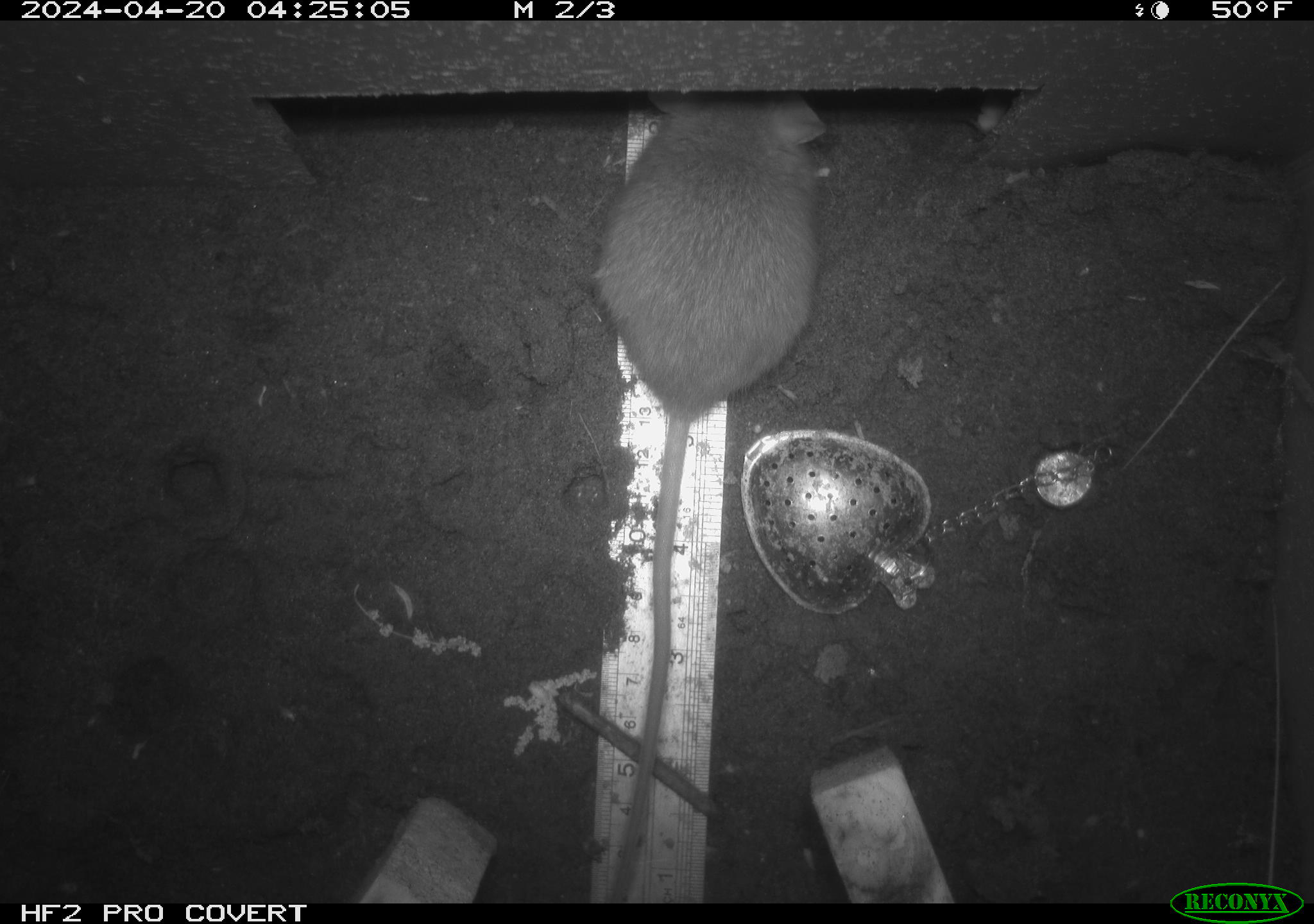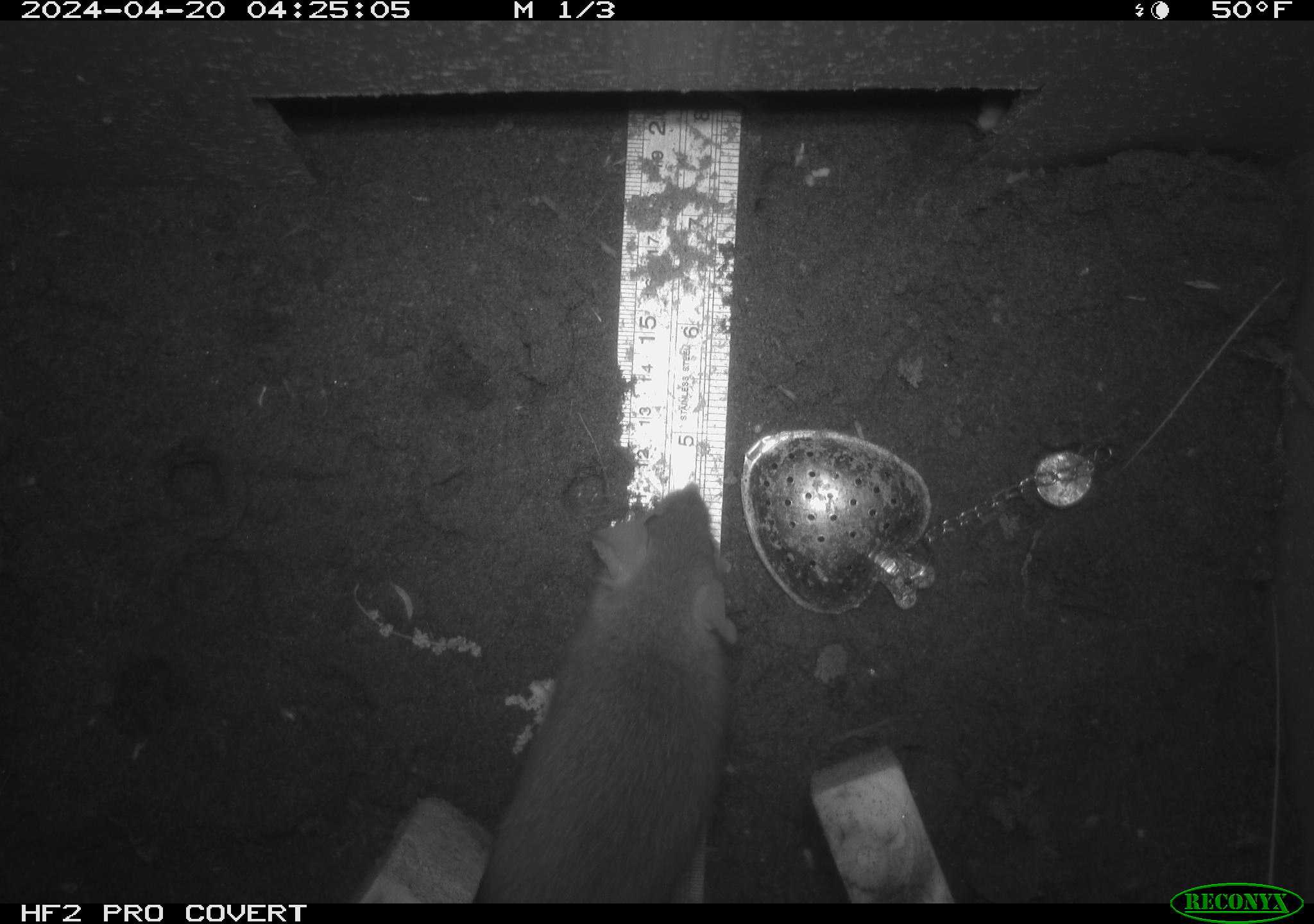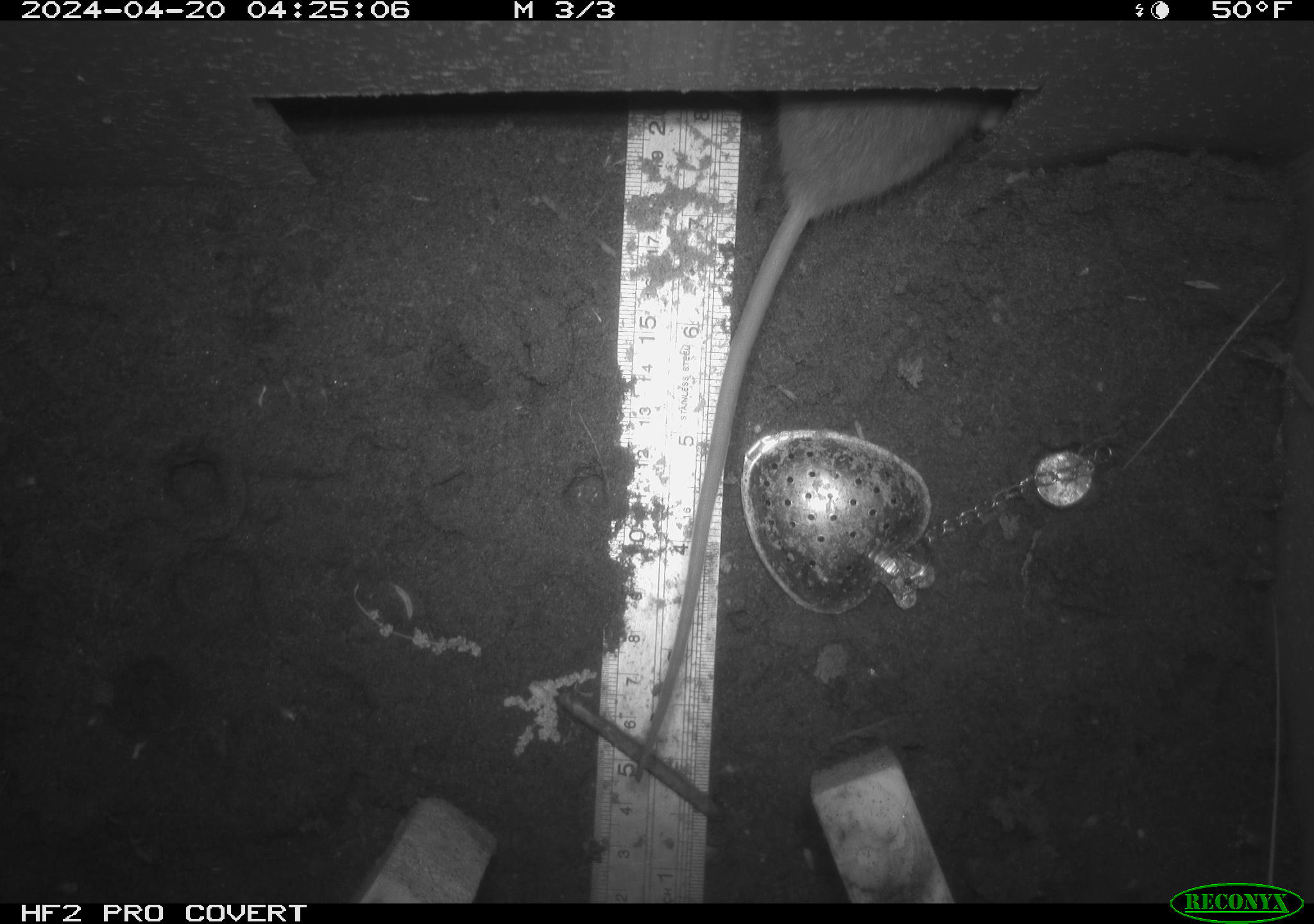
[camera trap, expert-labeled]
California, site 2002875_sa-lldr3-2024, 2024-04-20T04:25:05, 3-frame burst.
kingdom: Animalia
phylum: Chordata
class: Mammalia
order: Rodentia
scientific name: Rodentia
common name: rodent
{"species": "rodent (Rodentia)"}